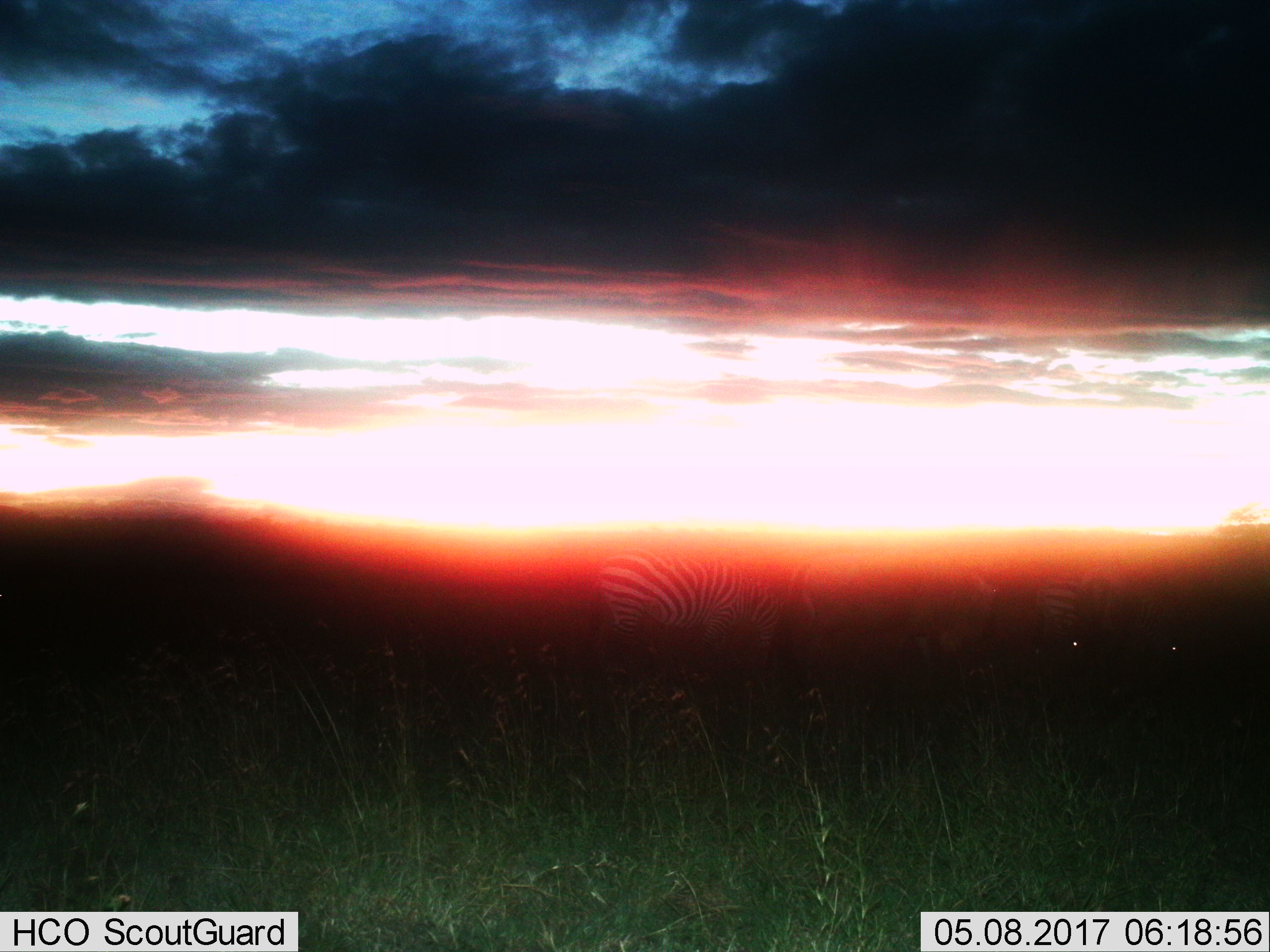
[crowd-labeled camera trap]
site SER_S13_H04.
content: unidentified animal